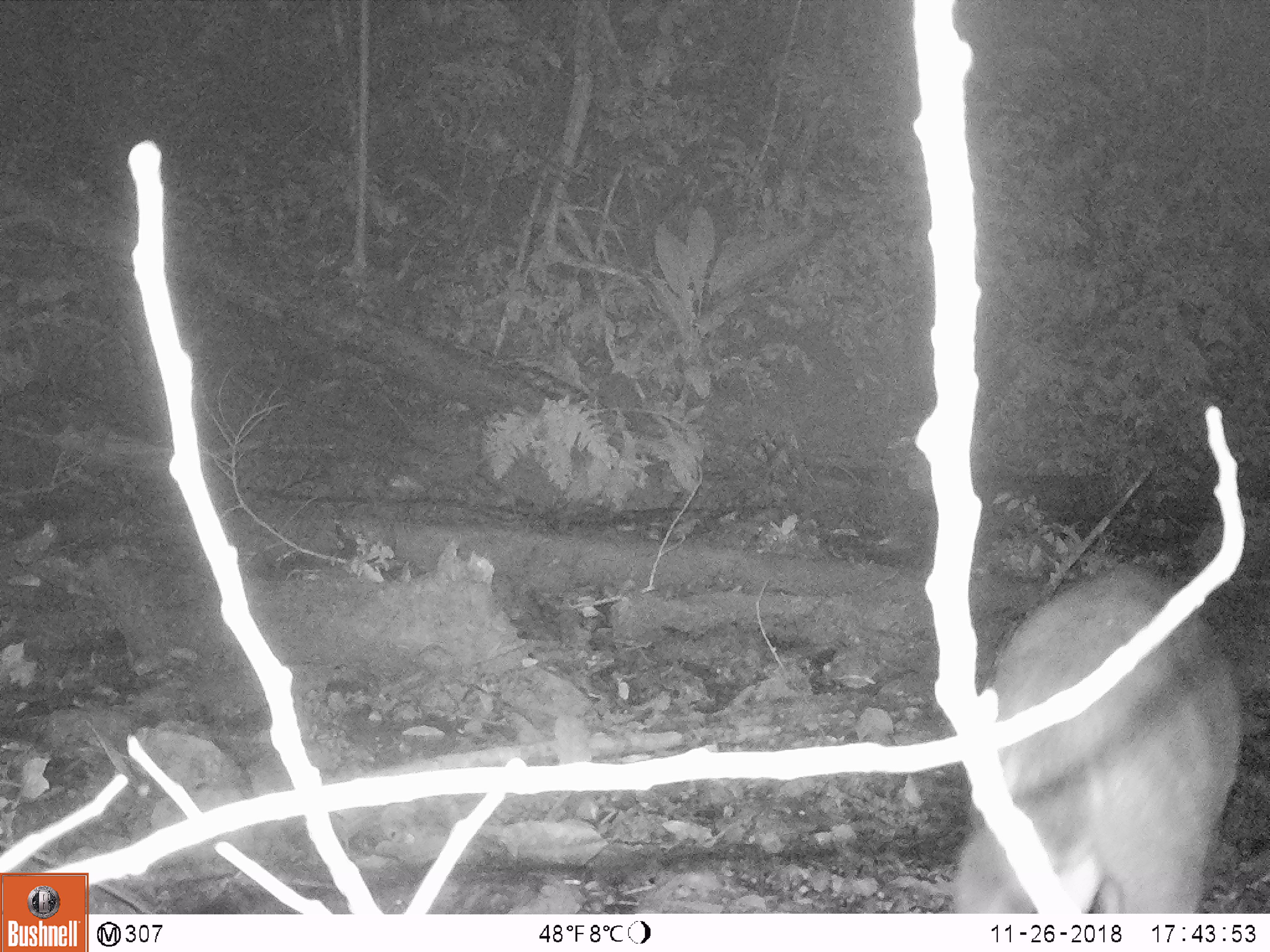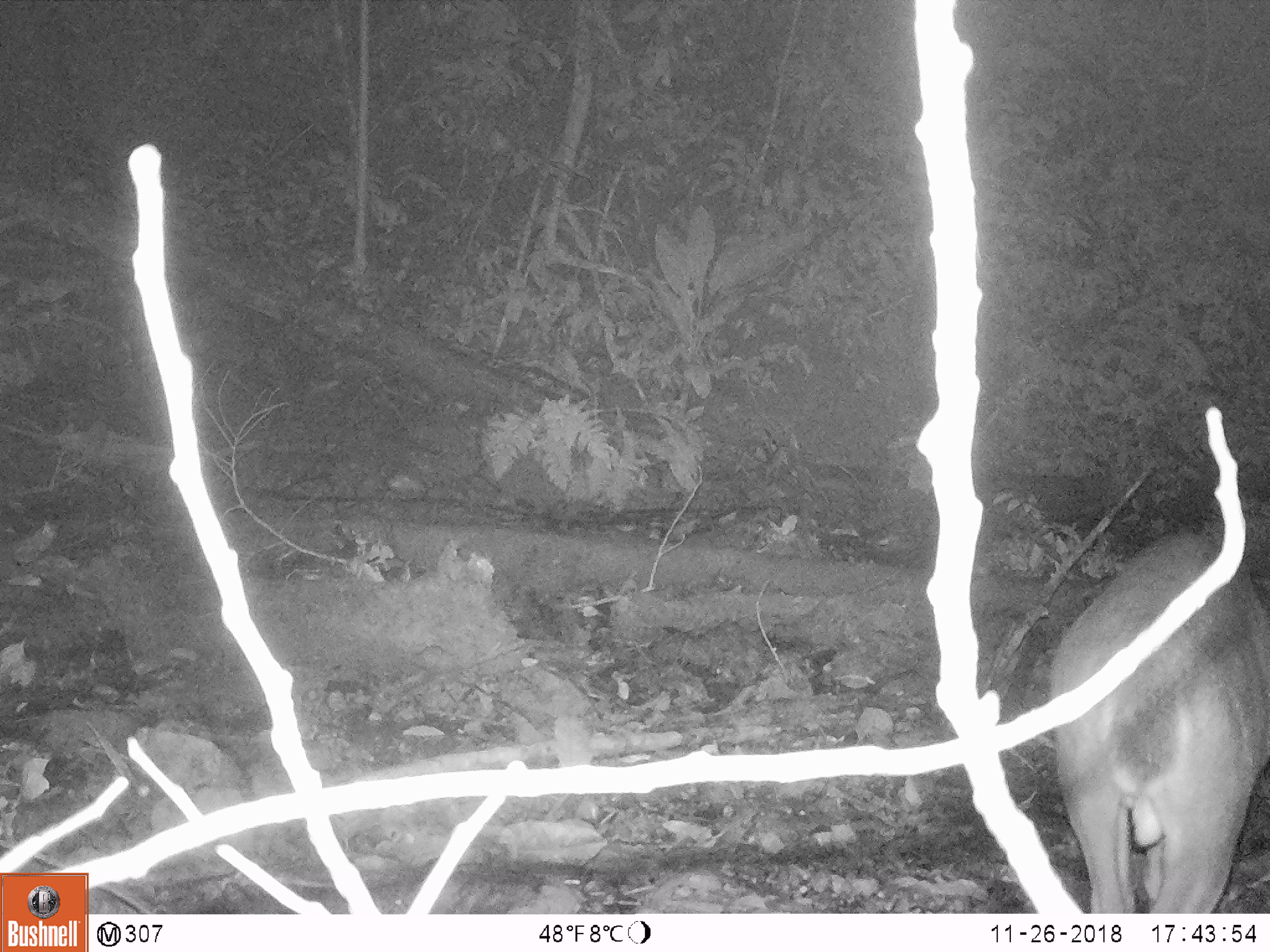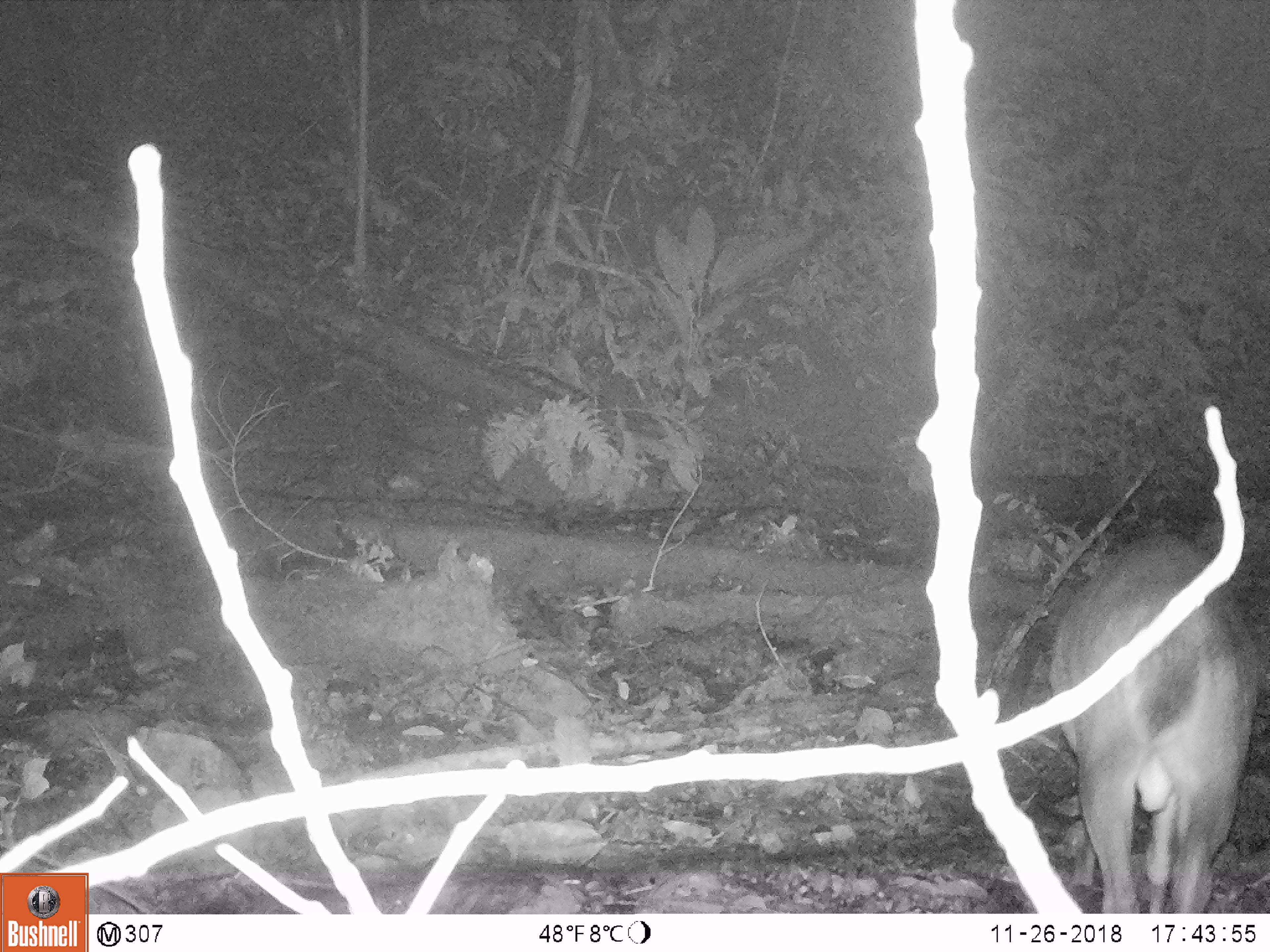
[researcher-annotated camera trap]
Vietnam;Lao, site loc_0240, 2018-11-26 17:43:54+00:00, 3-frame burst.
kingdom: Animalia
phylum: Chordata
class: Mammalia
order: Artiodactyla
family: Cervidae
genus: Muntiacus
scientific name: Muntiacus vuquangensis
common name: large-antlered muntjac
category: large antlered muntjac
Large antlered muntjac (large-antlered muntjac) (Muntiacus vuquangensis). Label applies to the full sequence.